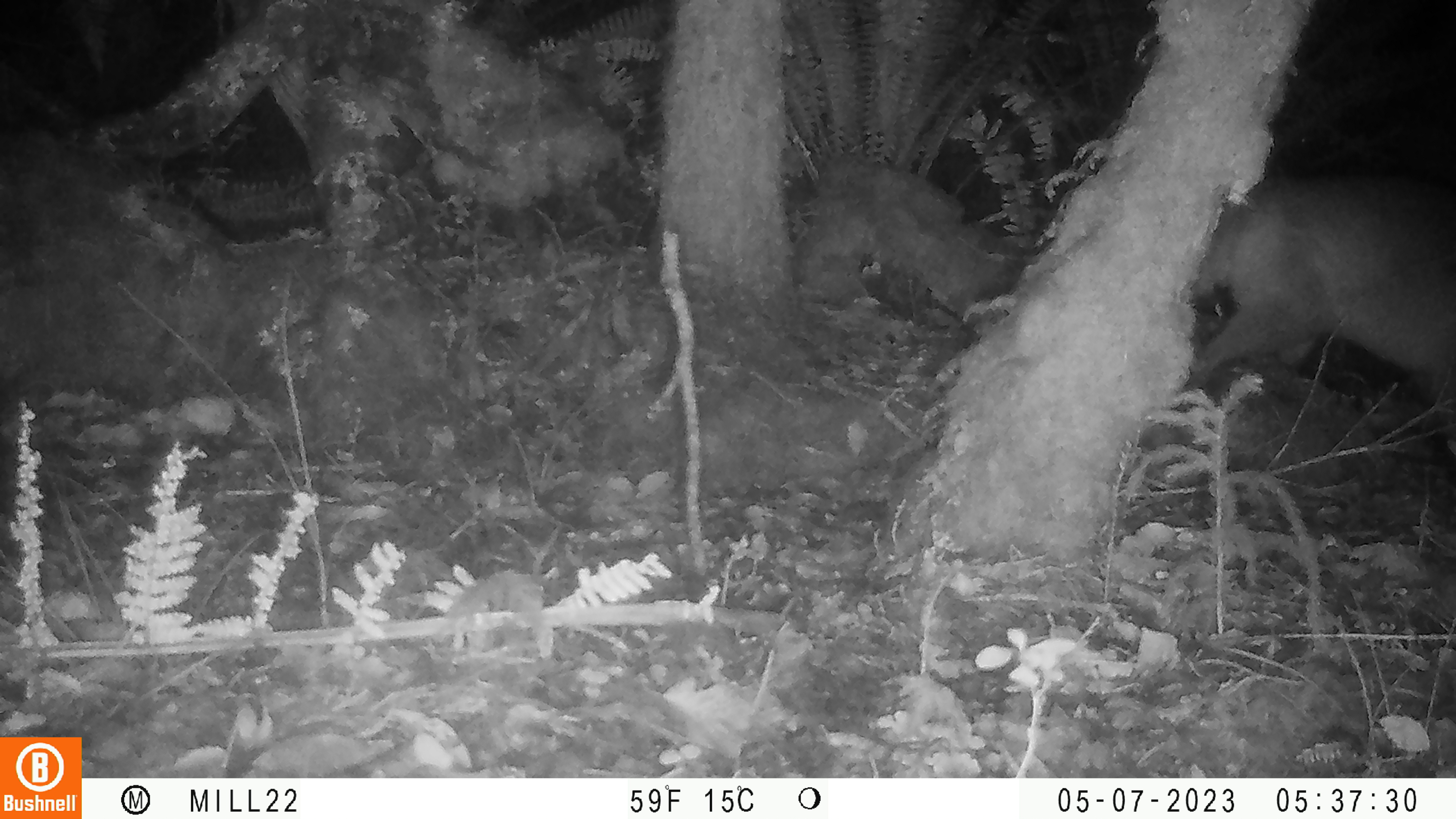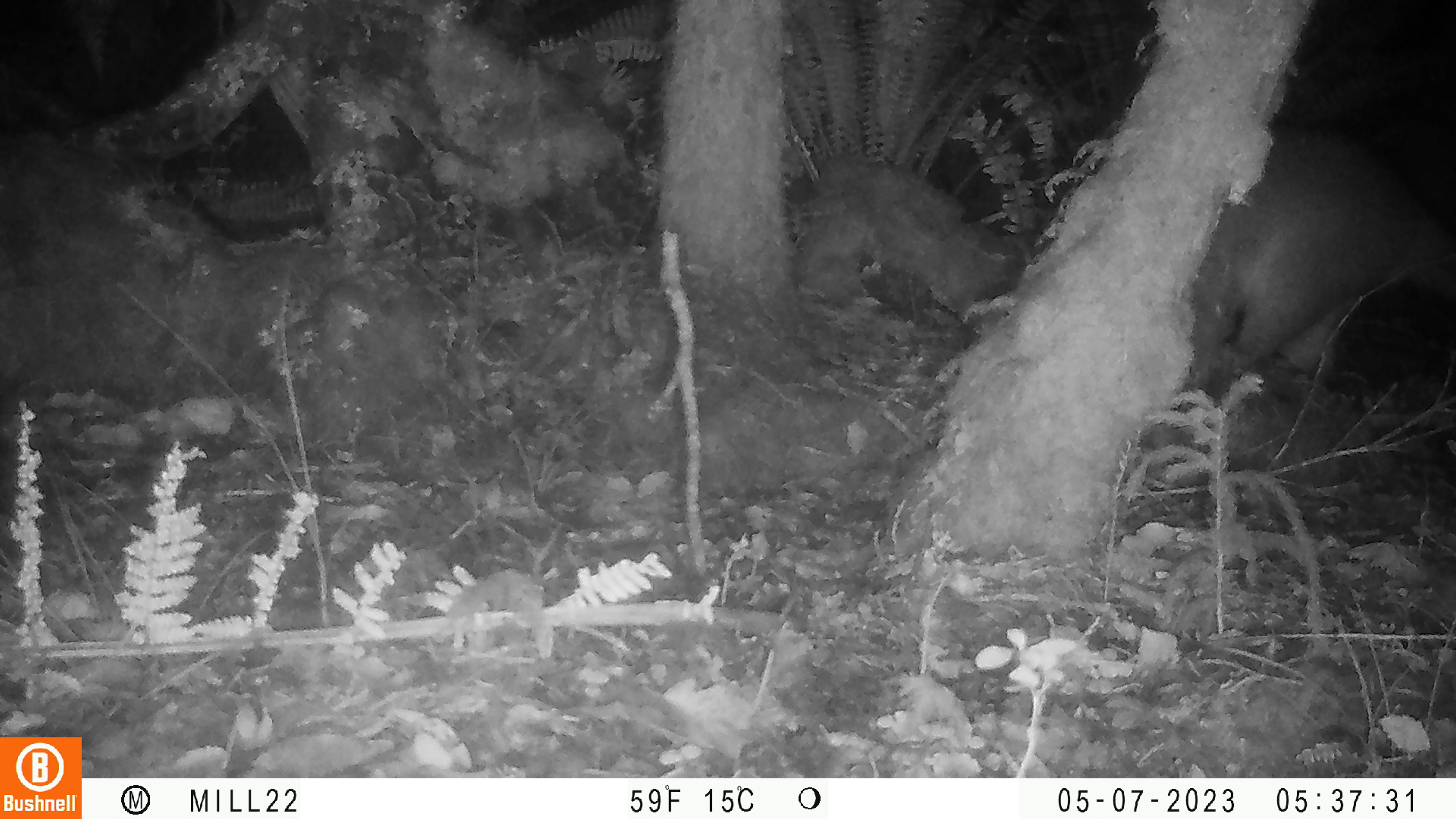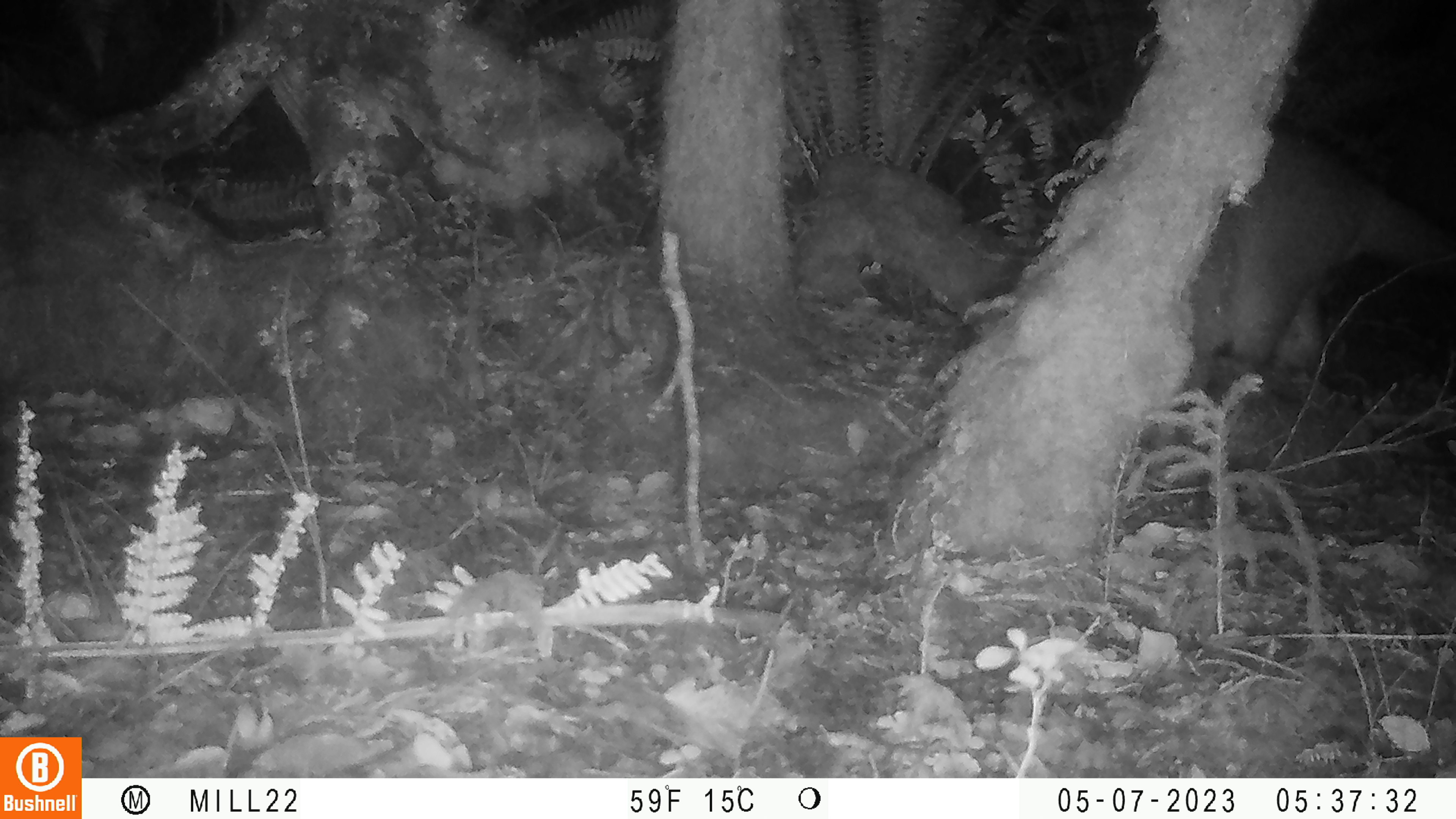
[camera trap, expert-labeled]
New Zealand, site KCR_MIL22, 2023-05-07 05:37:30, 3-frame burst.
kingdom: Animalia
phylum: Chordata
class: Mammalia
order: Diprotodontia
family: Phalangeridae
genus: Trichosurus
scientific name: Trichosurus vulpecula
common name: common brushtail possum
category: possum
Possum (common brushtail possum) (Trichosurus vulpecula).